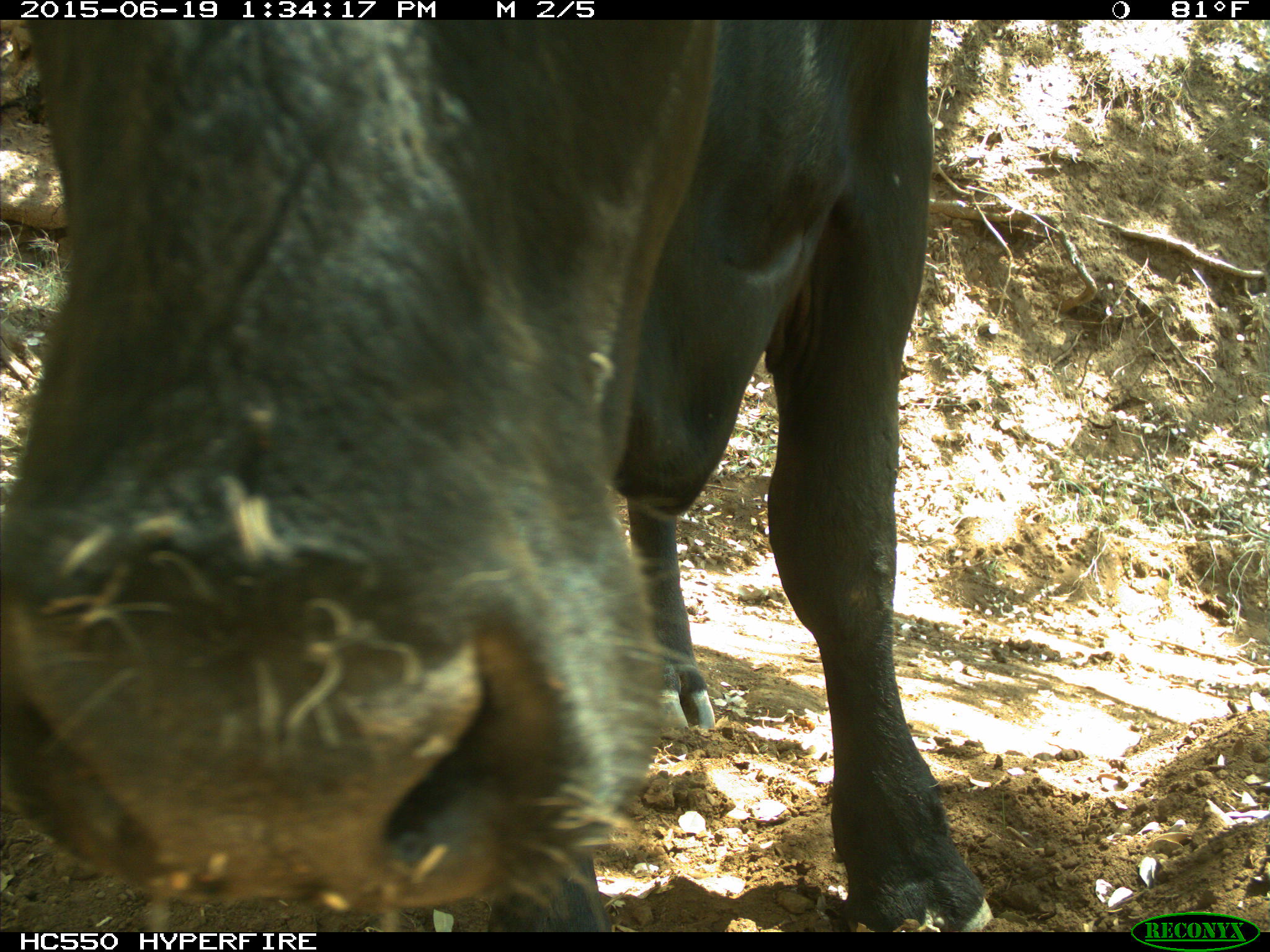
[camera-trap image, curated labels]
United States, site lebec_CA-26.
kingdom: Animalia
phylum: Chordata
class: Mammalia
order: Artiodactyla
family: Bovidae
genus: Bos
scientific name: Bos taurus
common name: domestic cow